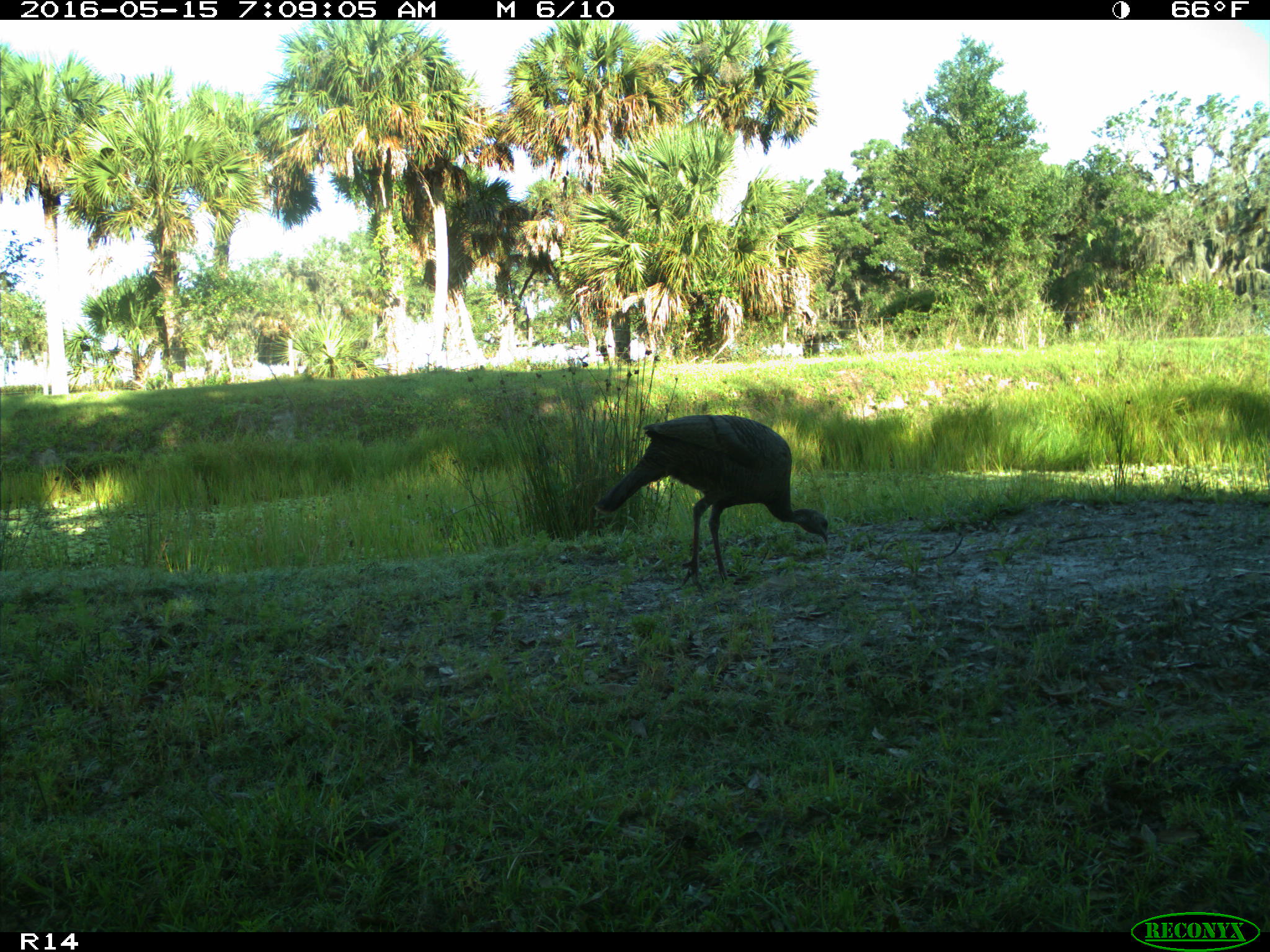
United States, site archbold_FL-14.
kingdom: Animalia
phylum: Chordata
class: Aves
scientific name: Aves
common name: birds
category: unidentified bird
Unidentified bird (birds) (Aves).